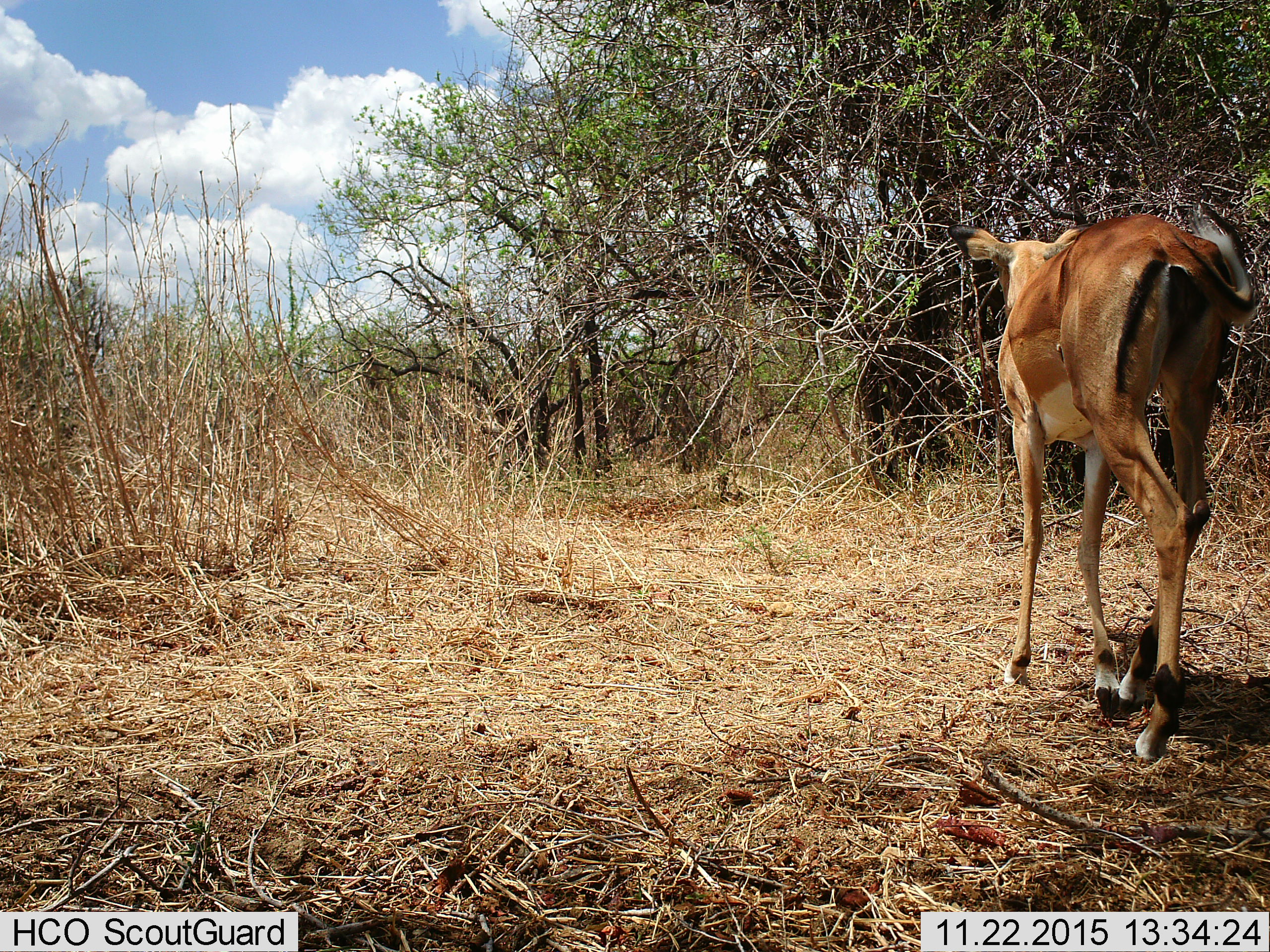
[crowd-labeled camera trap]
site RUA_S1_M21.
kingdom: Animalia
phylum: Chordata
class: Mammalia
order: Artiodactyla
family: Bovidae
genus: Aepyceros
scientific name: Aepyceros melampus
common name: impala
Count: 1.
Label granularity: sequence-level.